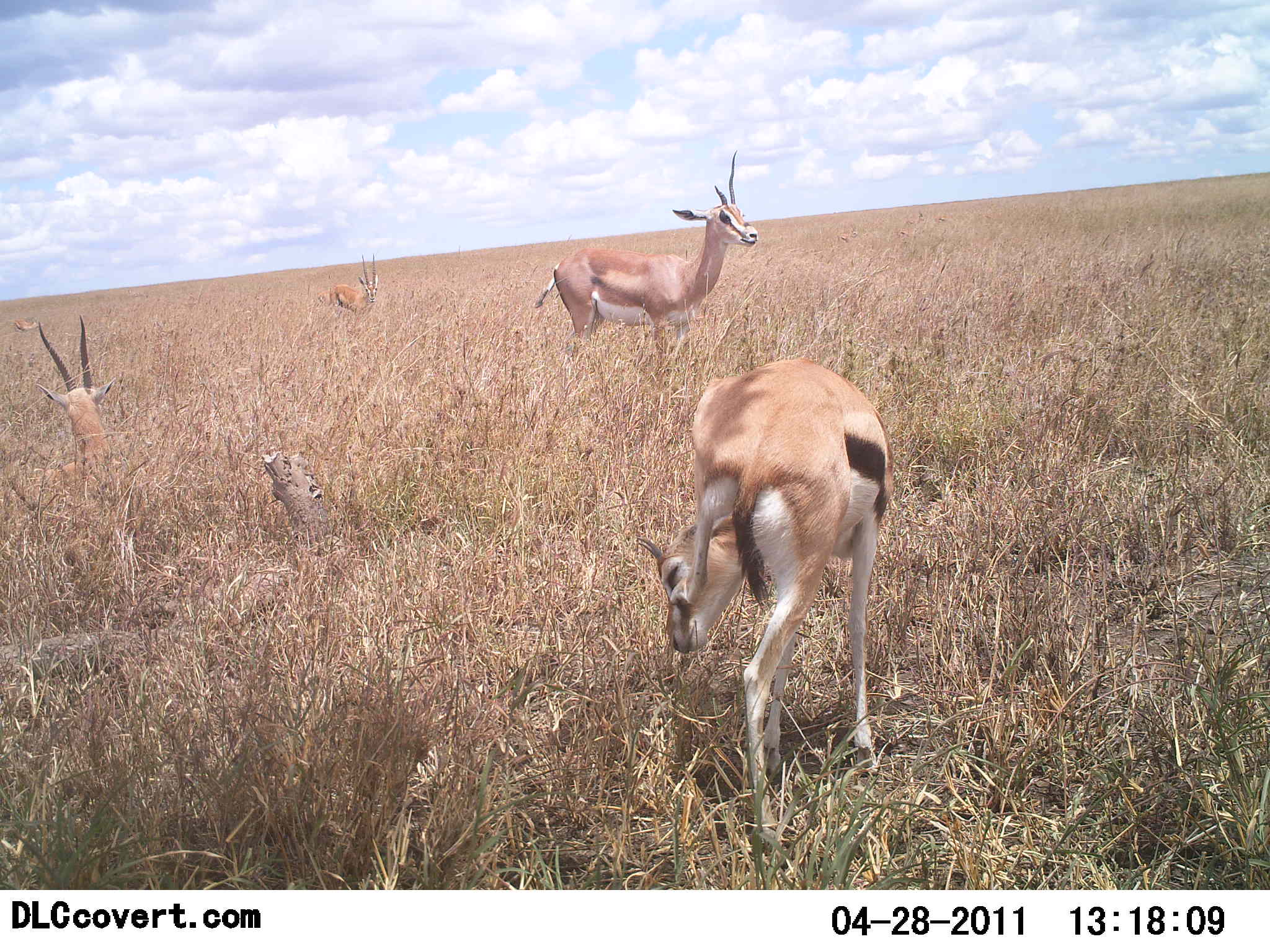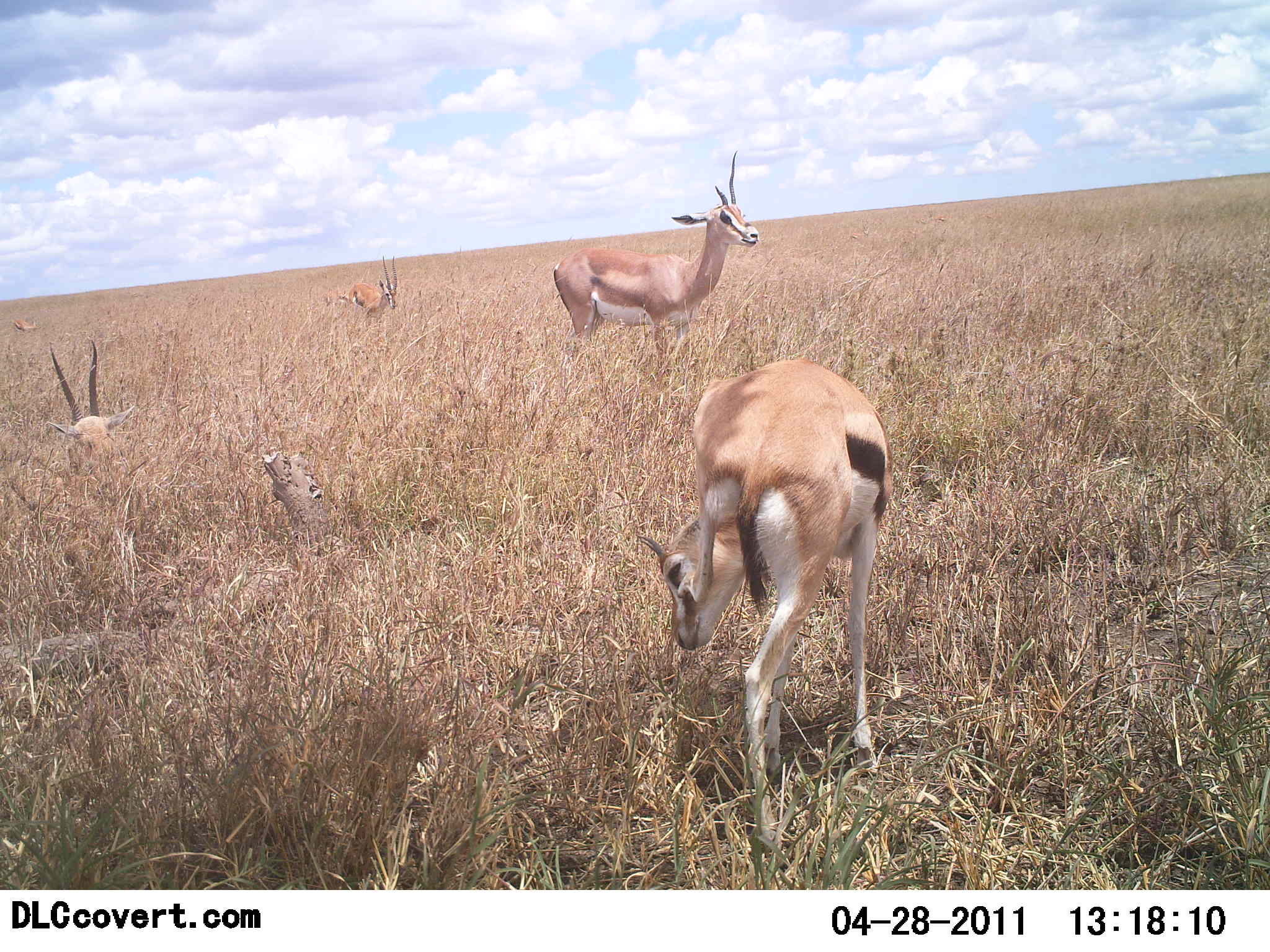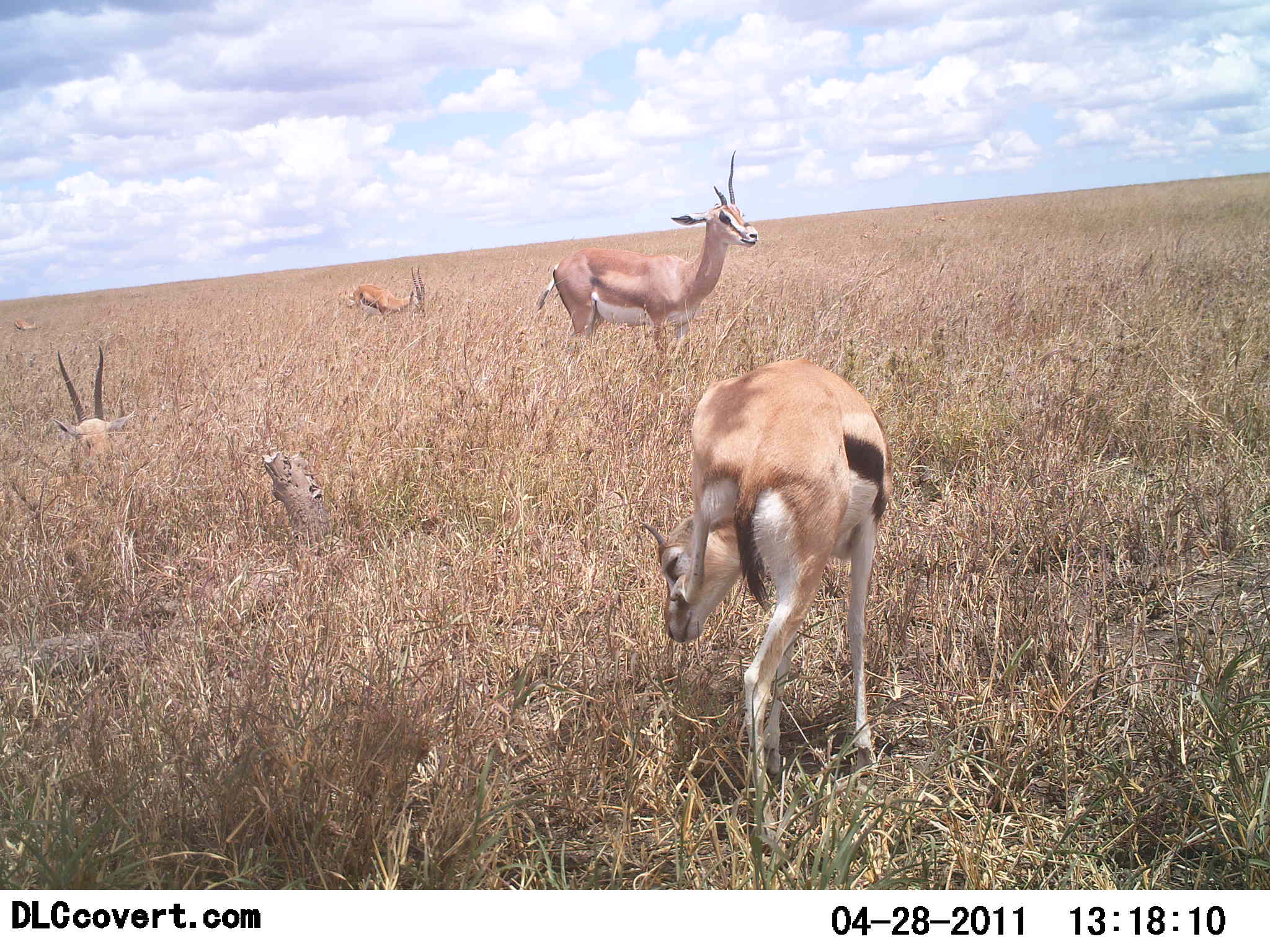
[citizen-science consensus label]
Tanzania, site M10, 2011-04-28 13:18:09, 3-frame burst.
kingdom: Animalia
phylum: Chordata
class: Mammalia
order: Artiodactyla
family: Bovidae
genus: Eudorcas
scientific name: Eudorcas thomsonii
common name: thomson's gazelle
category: gazellethomsons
Gazellethomsons (thomson's gazelle) (Eudorcas thomsonii), count 4. Behavior (volunteer vote fractions): standing 88%, resting 81%, moving 19%, interacting 0%. Young present (vote fraction): 6%. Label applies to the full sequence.